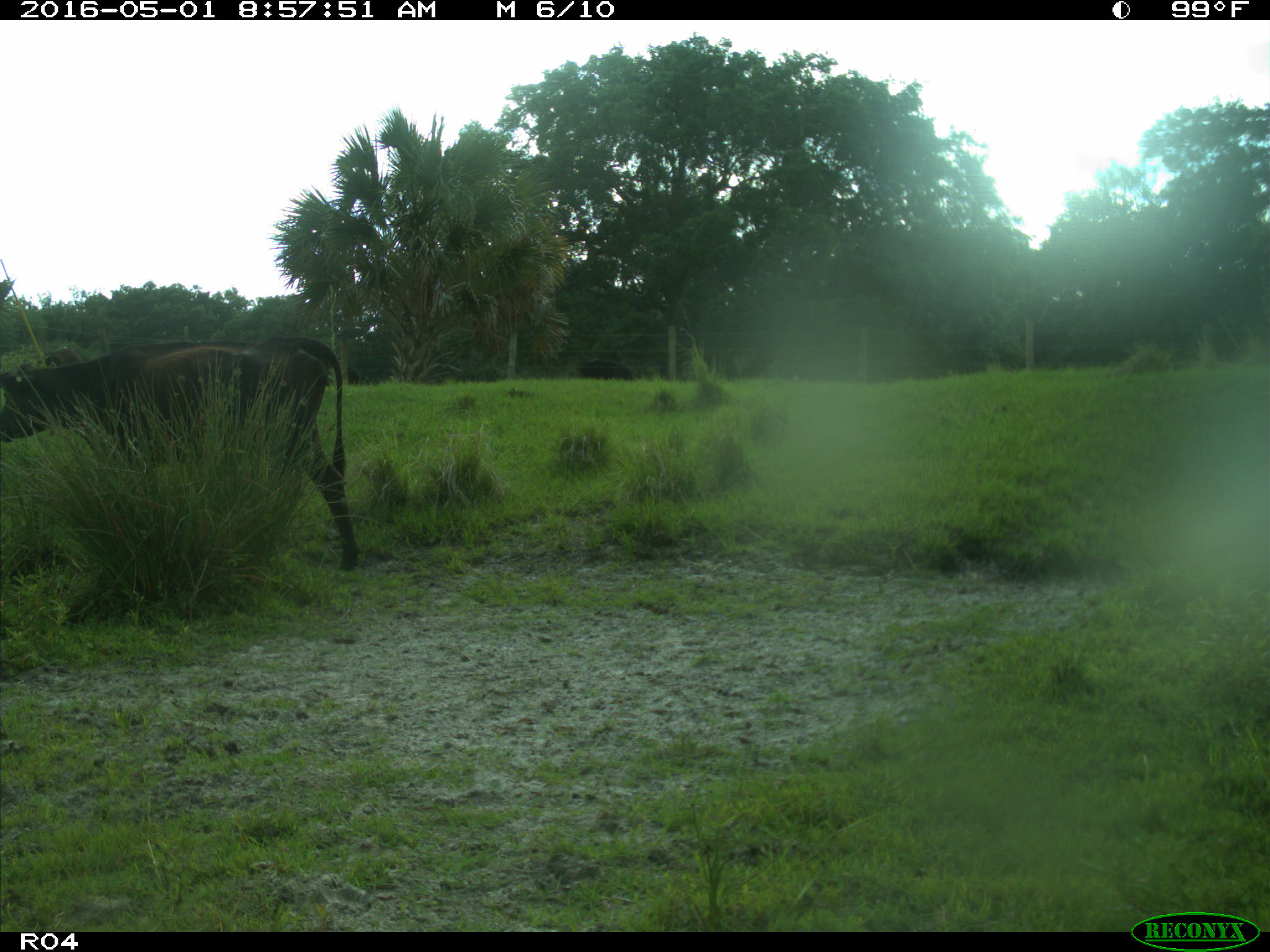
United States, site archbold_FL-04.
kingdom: Animalia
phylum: Chordata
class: Mammalia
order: Artiodactyla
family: Bovidae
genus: Bos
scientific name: Bos taurus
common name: domestic cow